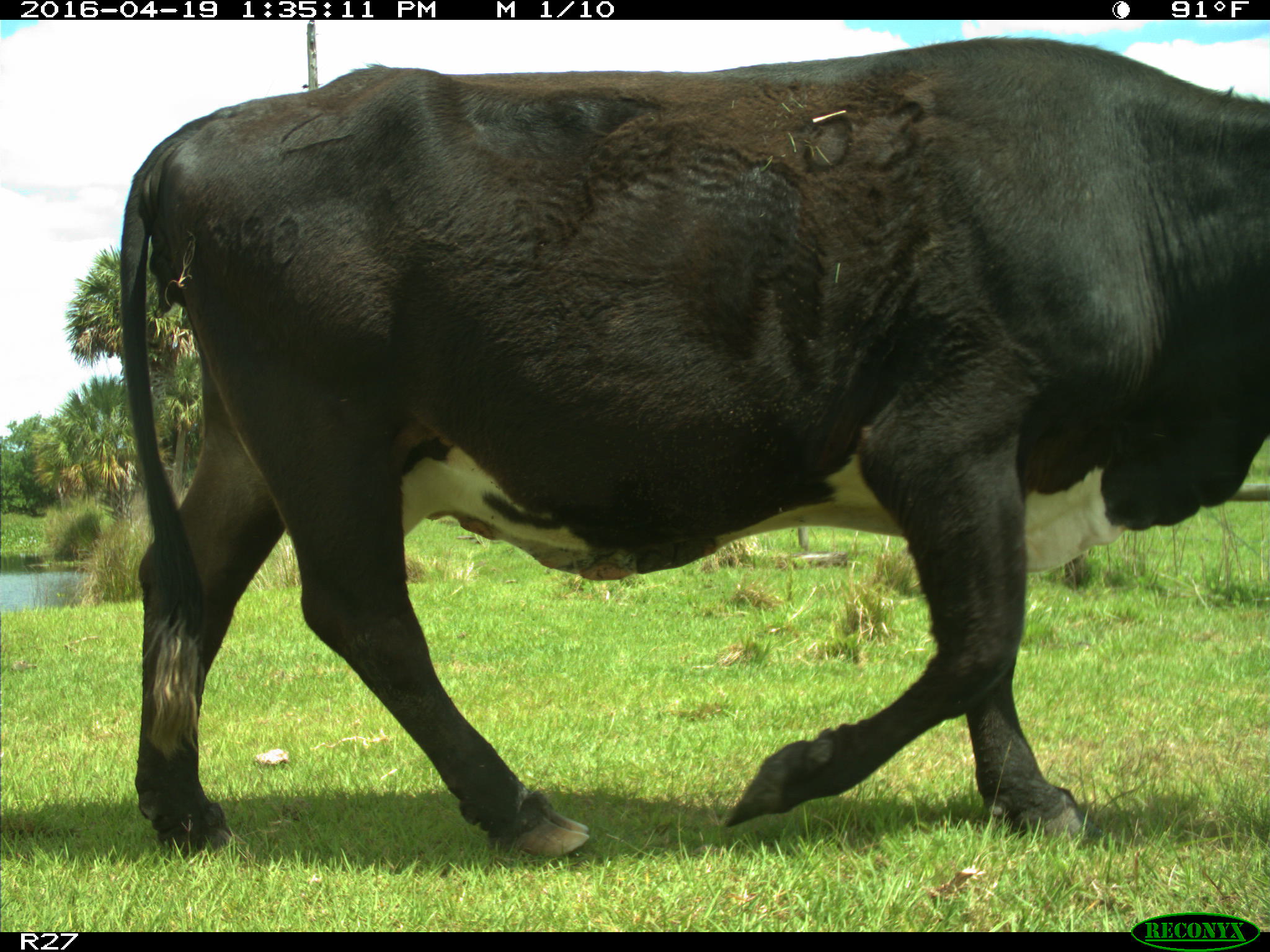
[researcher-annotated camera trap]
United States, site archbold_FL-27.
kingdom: Animalia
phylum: Chordata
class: Mammalia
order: Artiodactyla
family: Bovidae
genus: Bos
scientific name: Bos taurus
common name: domestic cow